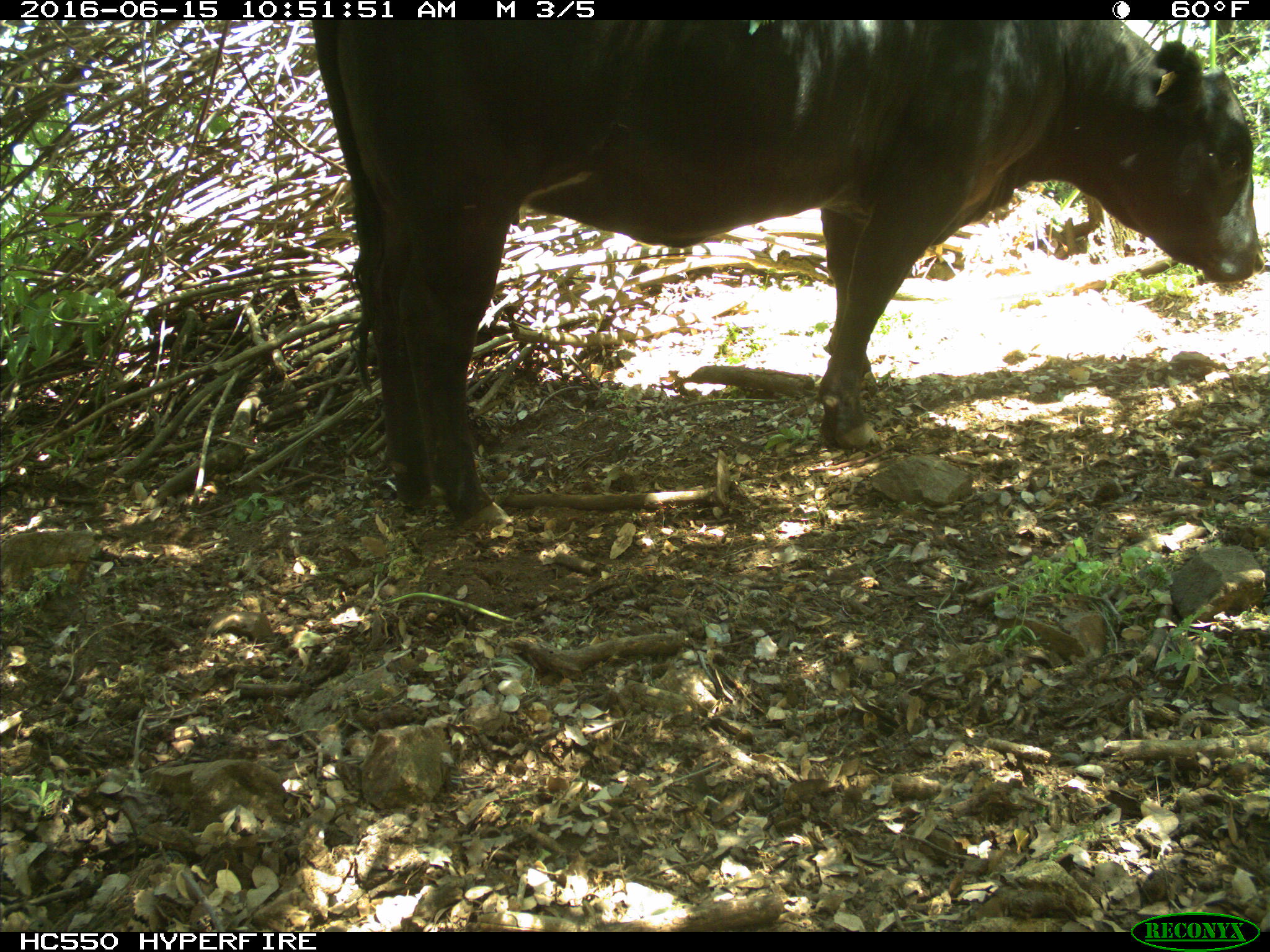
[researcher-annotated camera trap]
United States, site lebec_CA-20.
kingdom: Animalia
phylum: Chordata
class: Mammalia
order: Artiodactyla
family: Bovidae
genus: Bos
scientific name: Bos taurus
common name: domestic cow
Bos taurus (domestic cow).